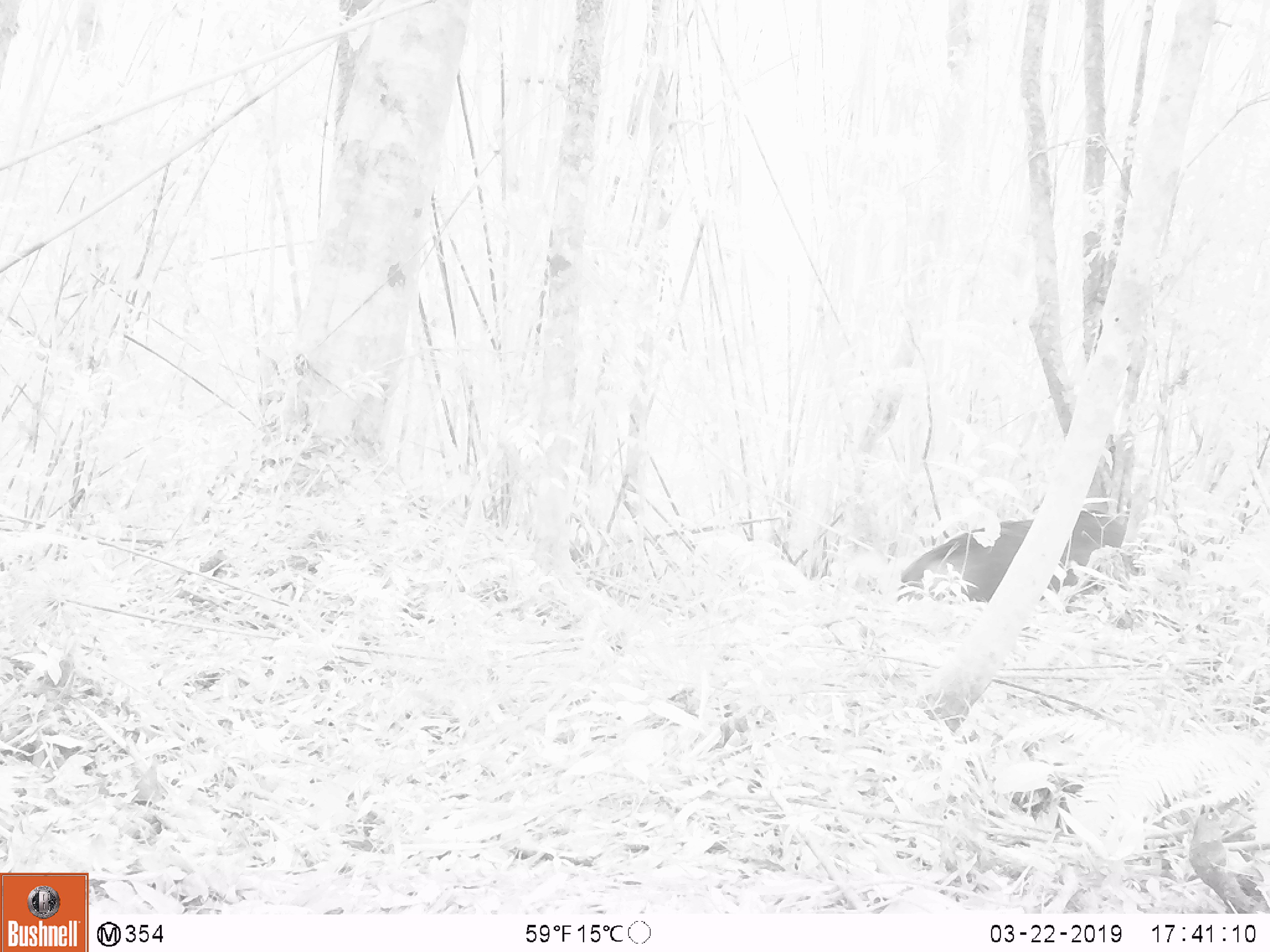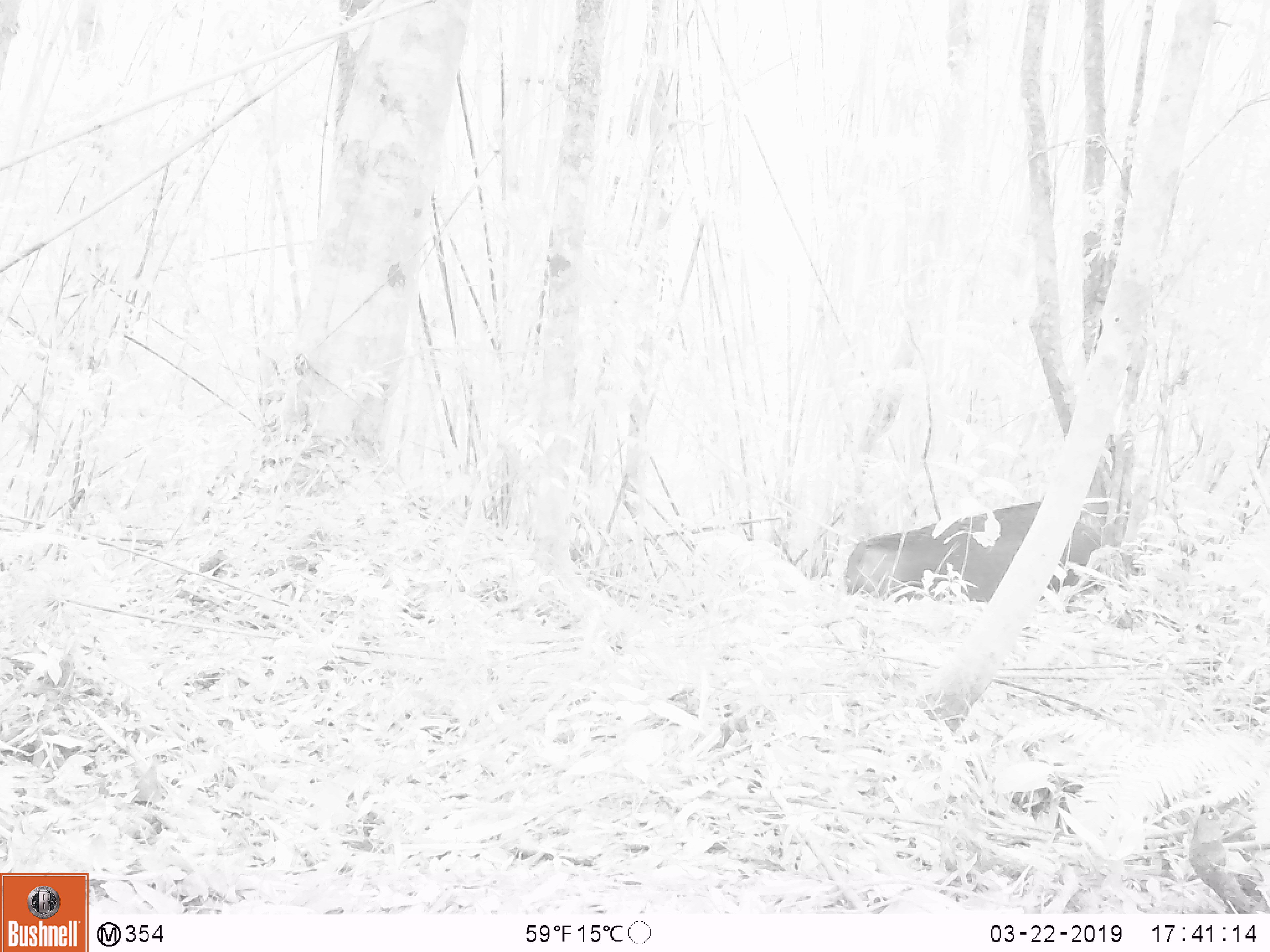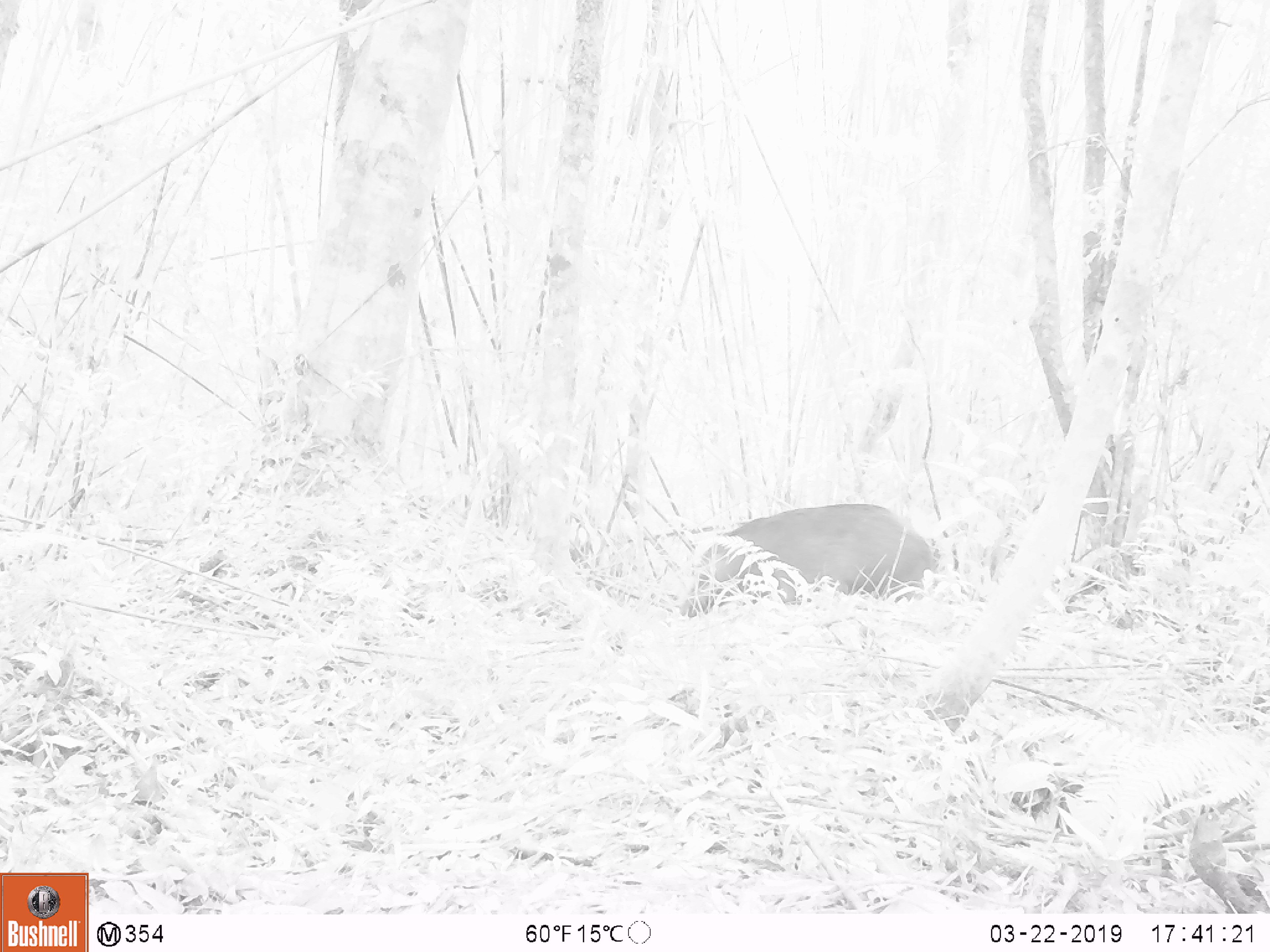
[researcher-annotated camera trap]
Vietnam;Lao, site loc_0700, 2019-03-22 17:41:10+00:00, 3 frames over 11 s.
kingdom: Animalia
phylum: Chordata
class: Mammalia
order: Artiodactyla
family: Suidae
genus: Sus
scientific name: Sus scrofa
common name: eurasian wild pig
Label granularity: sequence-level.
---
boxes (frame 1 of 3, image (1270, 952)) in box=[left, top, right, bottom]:
eurasian wild pig: box=[897, 509, 1148, 613]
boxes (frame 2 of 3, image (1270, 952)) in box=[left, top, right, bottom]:
eurasian wild pig: box=[844, 495, 1127, 613]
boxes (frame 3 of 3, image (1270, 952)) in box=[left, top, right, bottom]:
eurasian wild pig: box=[680, 504, 941, 617]